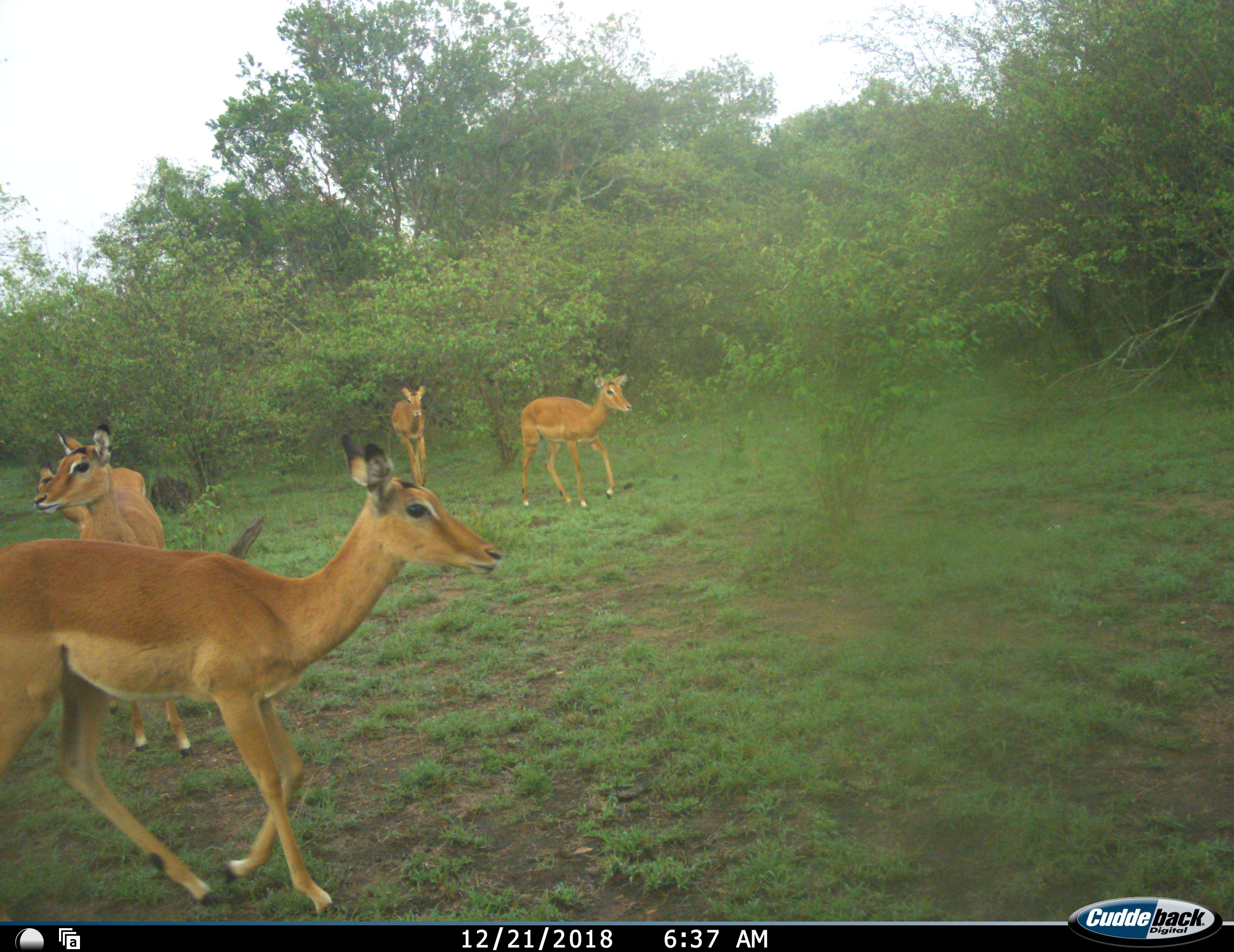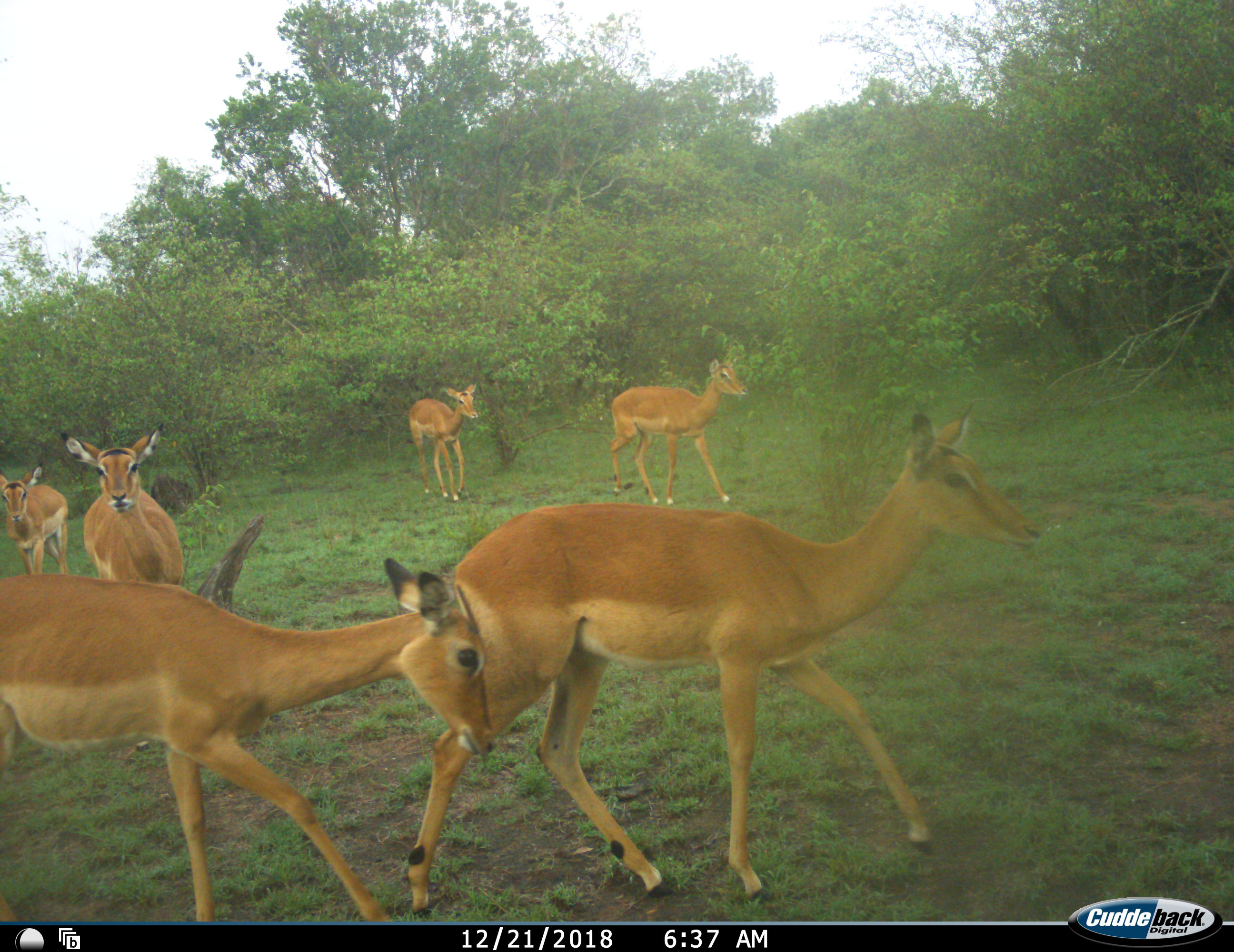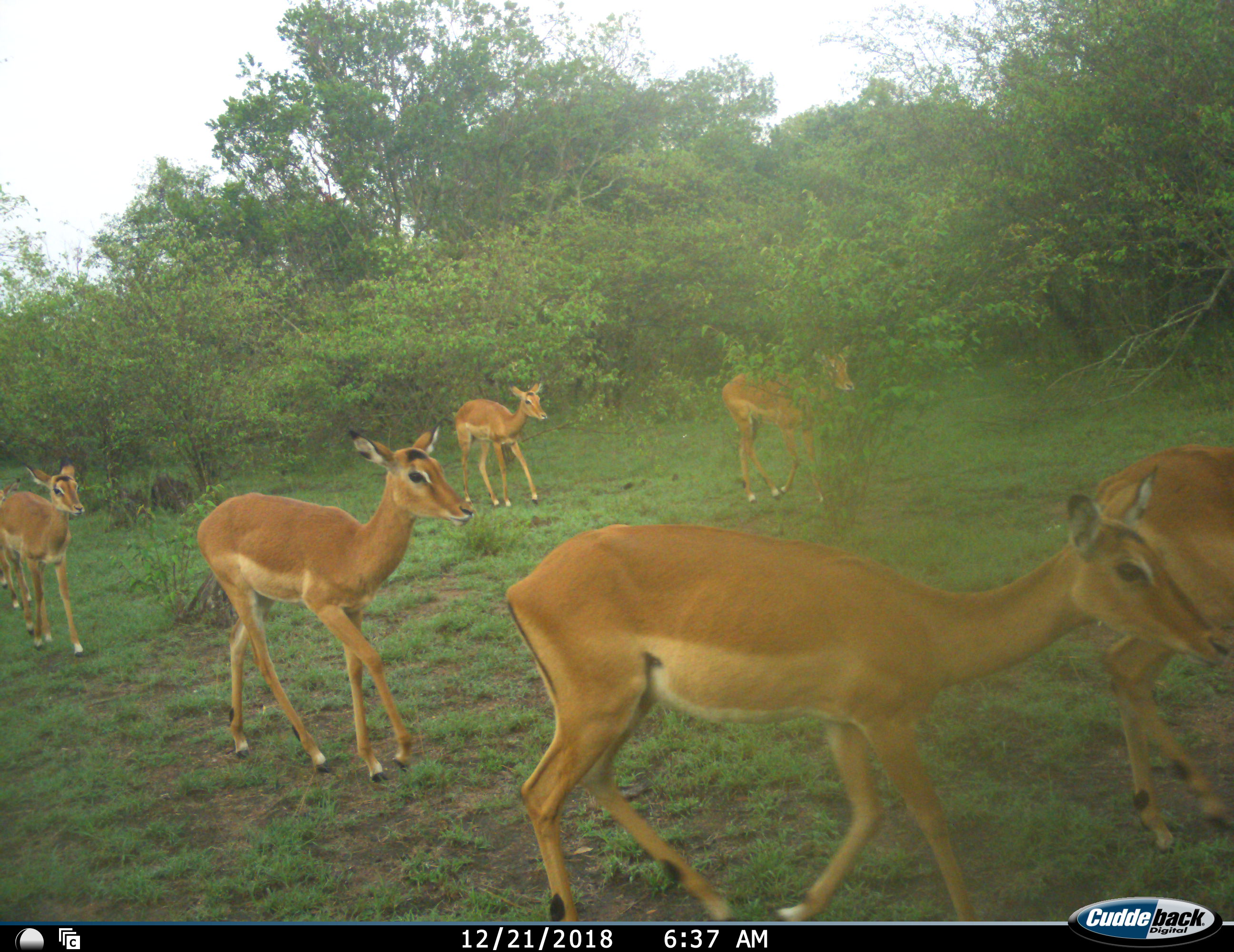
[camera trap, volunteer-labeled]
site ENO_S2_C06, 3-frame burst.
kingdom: Animalia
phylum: Chordata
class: Mammalia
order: Artiodactyla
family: Bovidae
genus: Aepyceros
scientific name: Aepyceros melampus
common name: impala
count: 7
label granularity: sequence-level